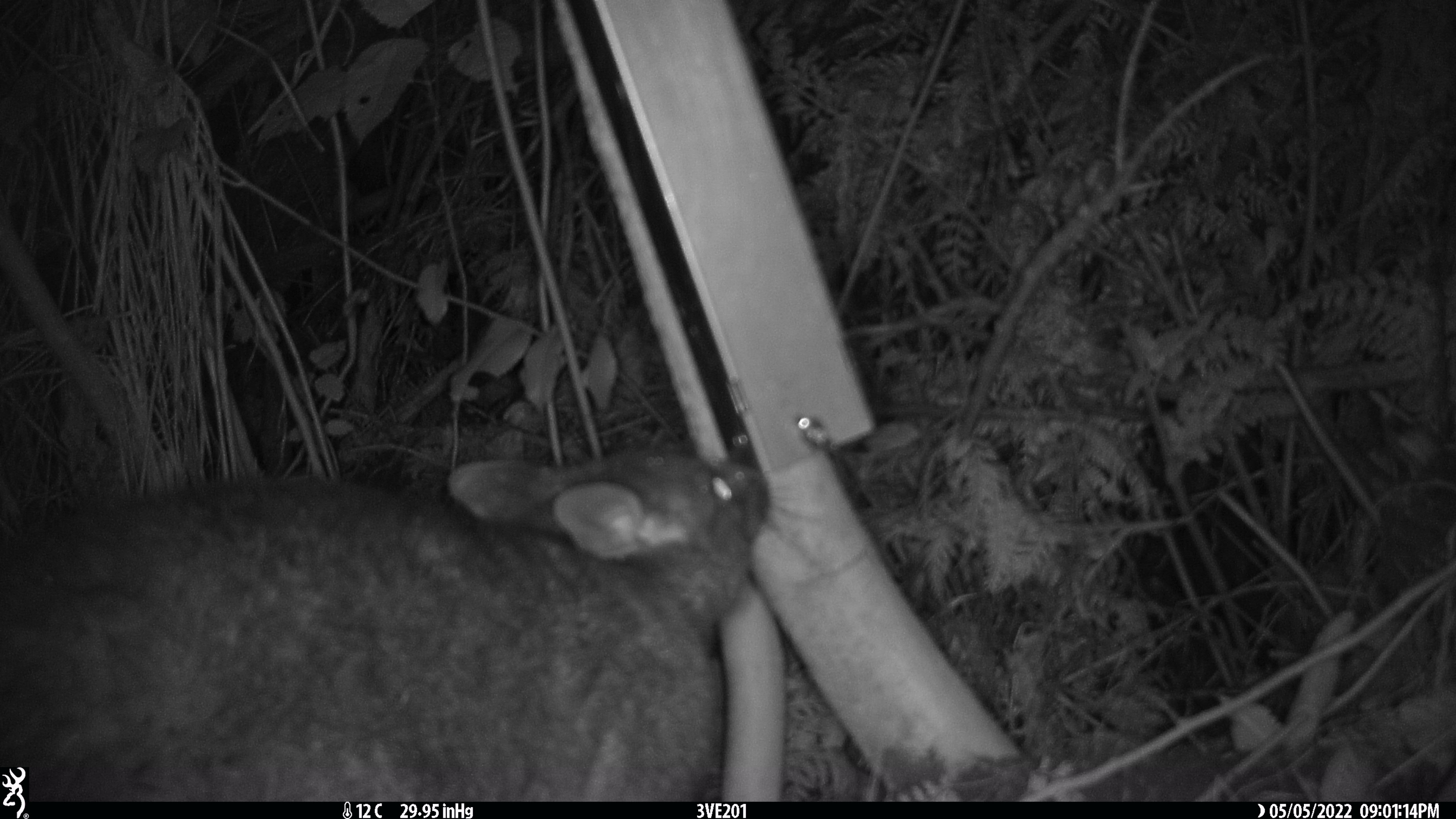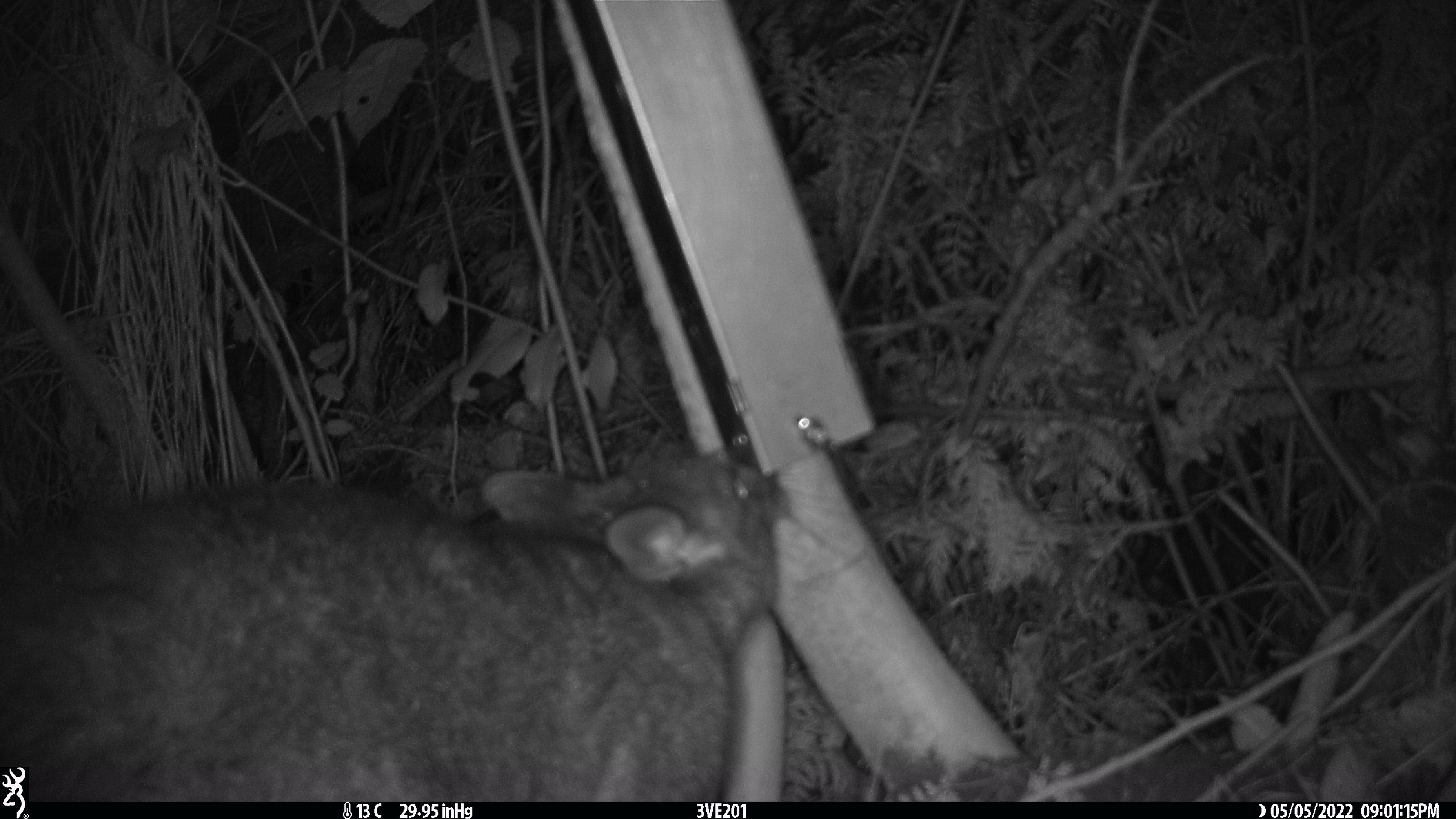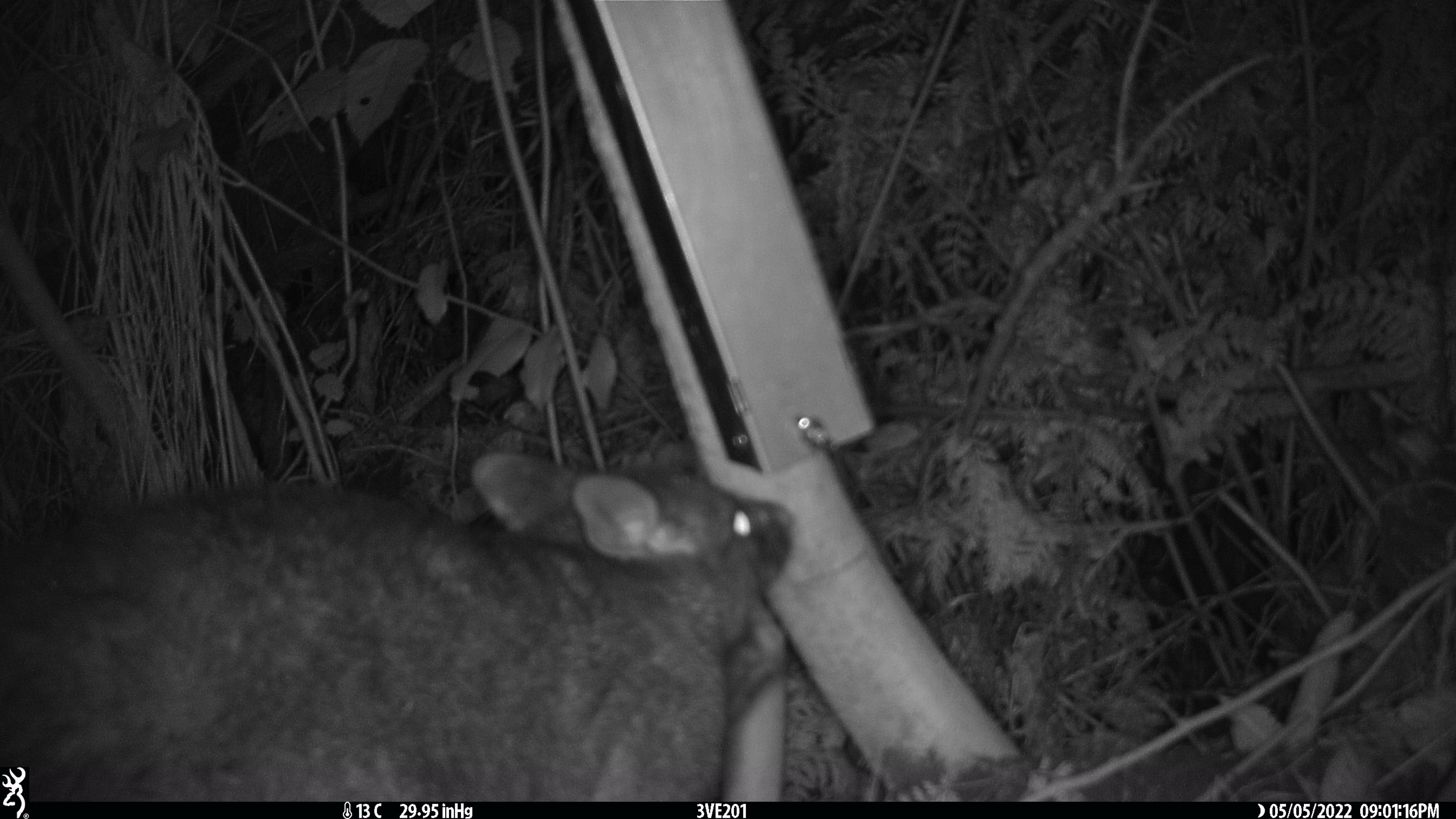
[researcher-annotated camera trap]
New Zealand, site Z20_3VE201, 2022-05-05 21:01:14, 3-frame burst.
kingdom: Animalia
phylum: Chordata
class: Mammalia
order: Diprotodontia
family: Phalangeridae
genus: Trichosurus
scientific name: Trichosurus vulpecula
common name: common brushtail possum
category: possum